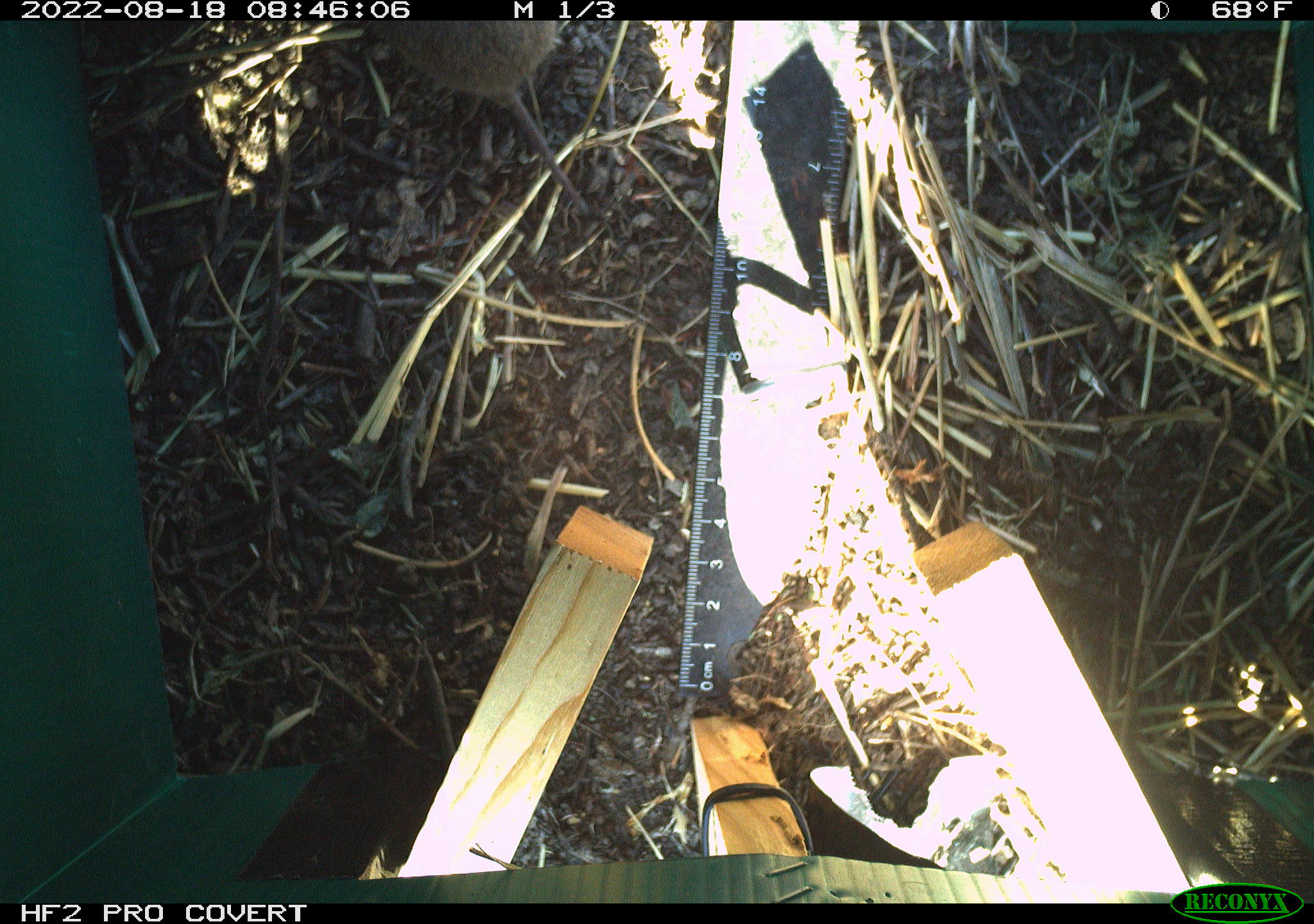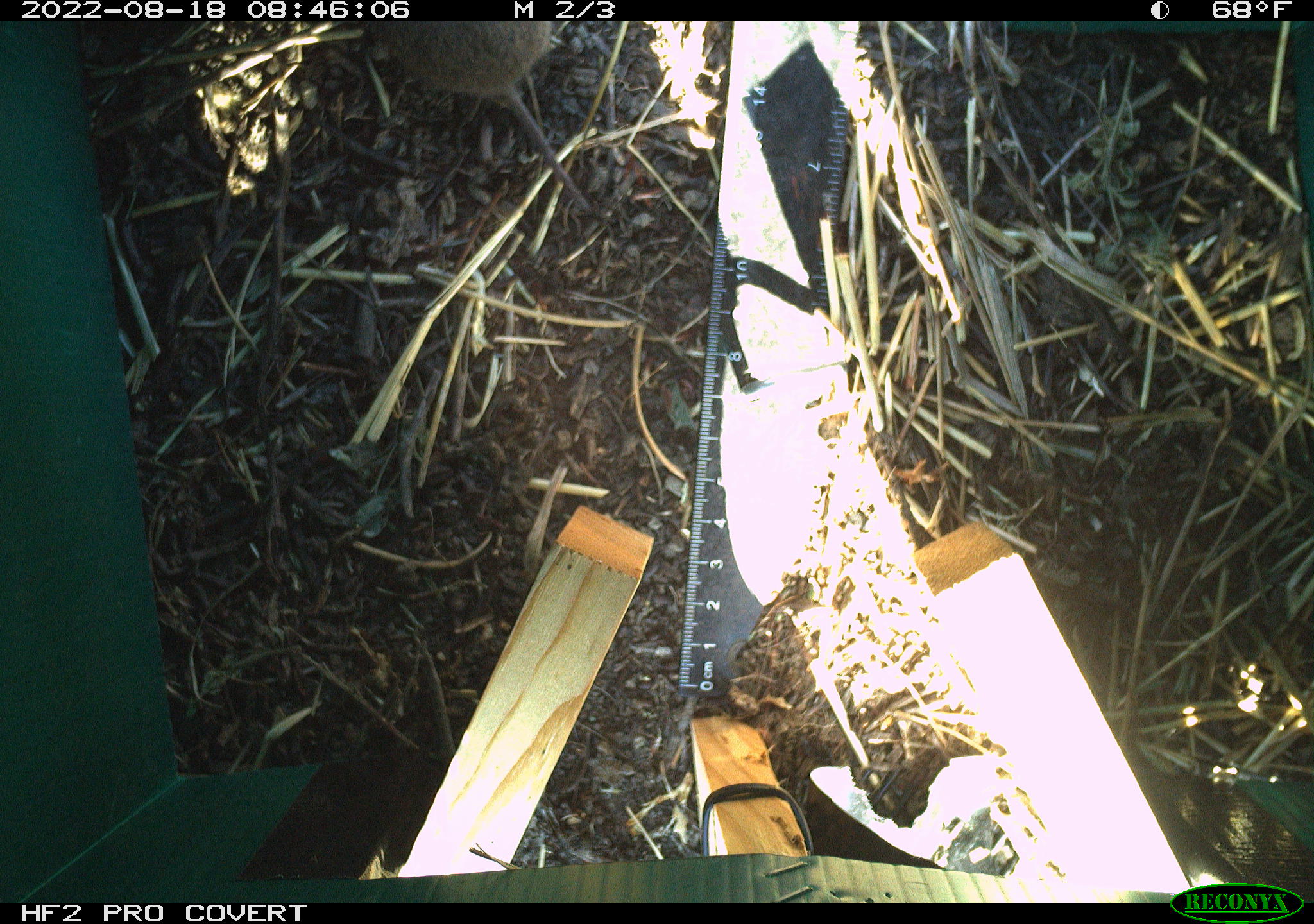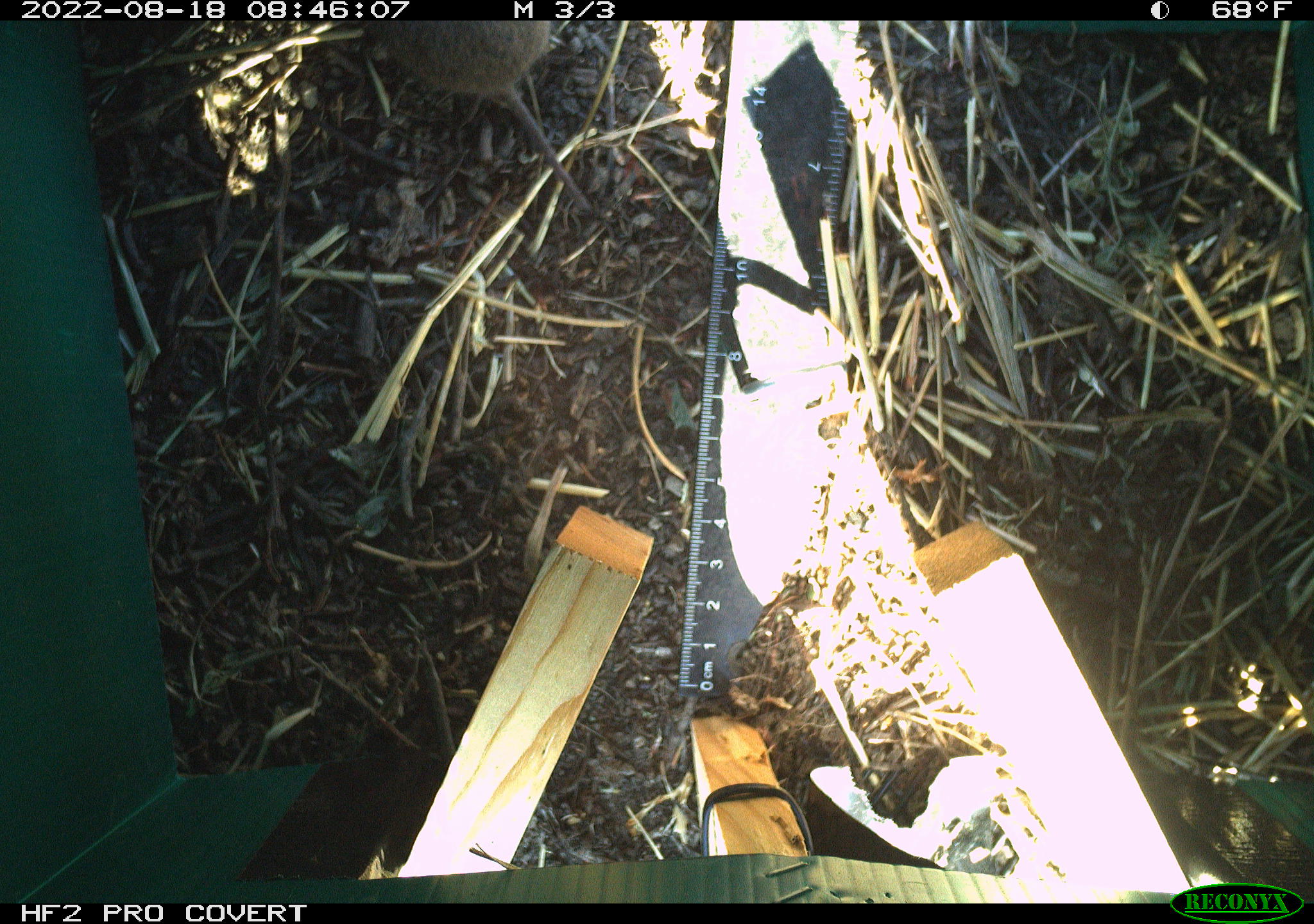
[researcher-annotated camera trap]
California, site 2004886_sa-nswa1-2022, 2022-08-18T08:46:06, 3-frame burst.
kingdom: Animalia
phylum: Chordata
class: Mammalia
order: Rodentia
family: Cricetidae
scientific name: Cricetidae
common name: hamsters, voles, lemmings, and allies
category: cricetidae family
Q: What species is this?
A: Cricetidae family (hamsters, voles, lemmings, and allies) (Cricetidae).